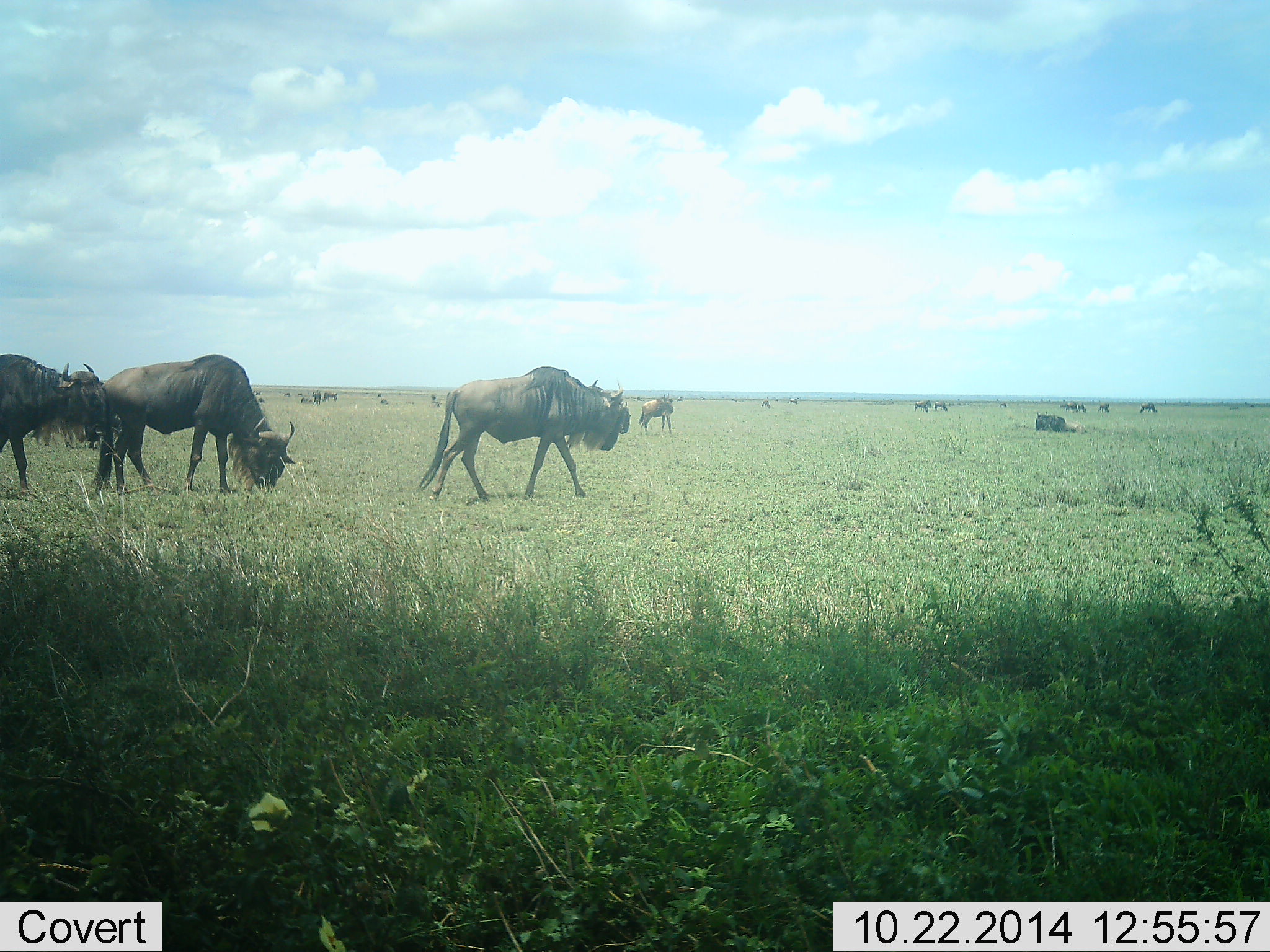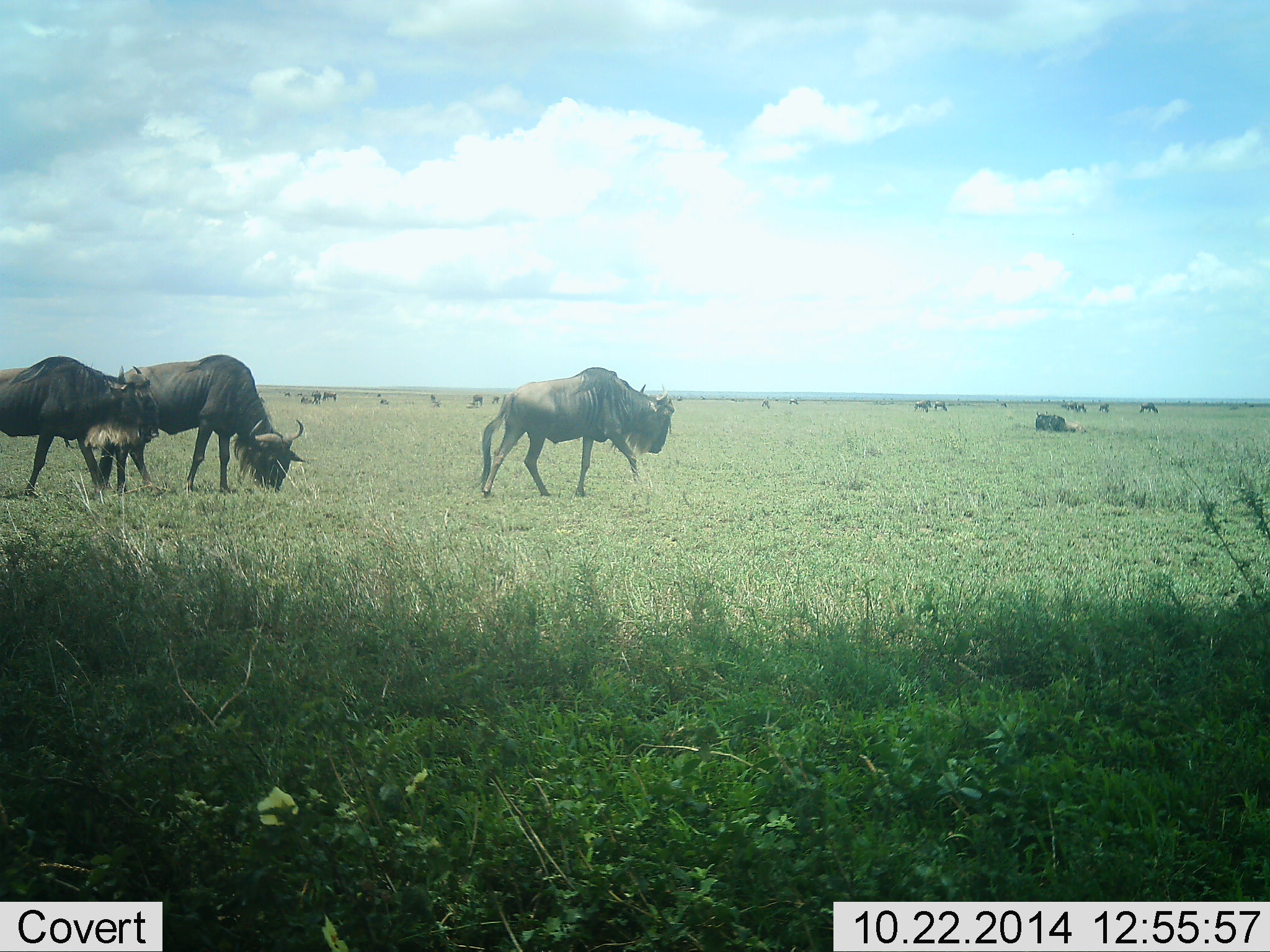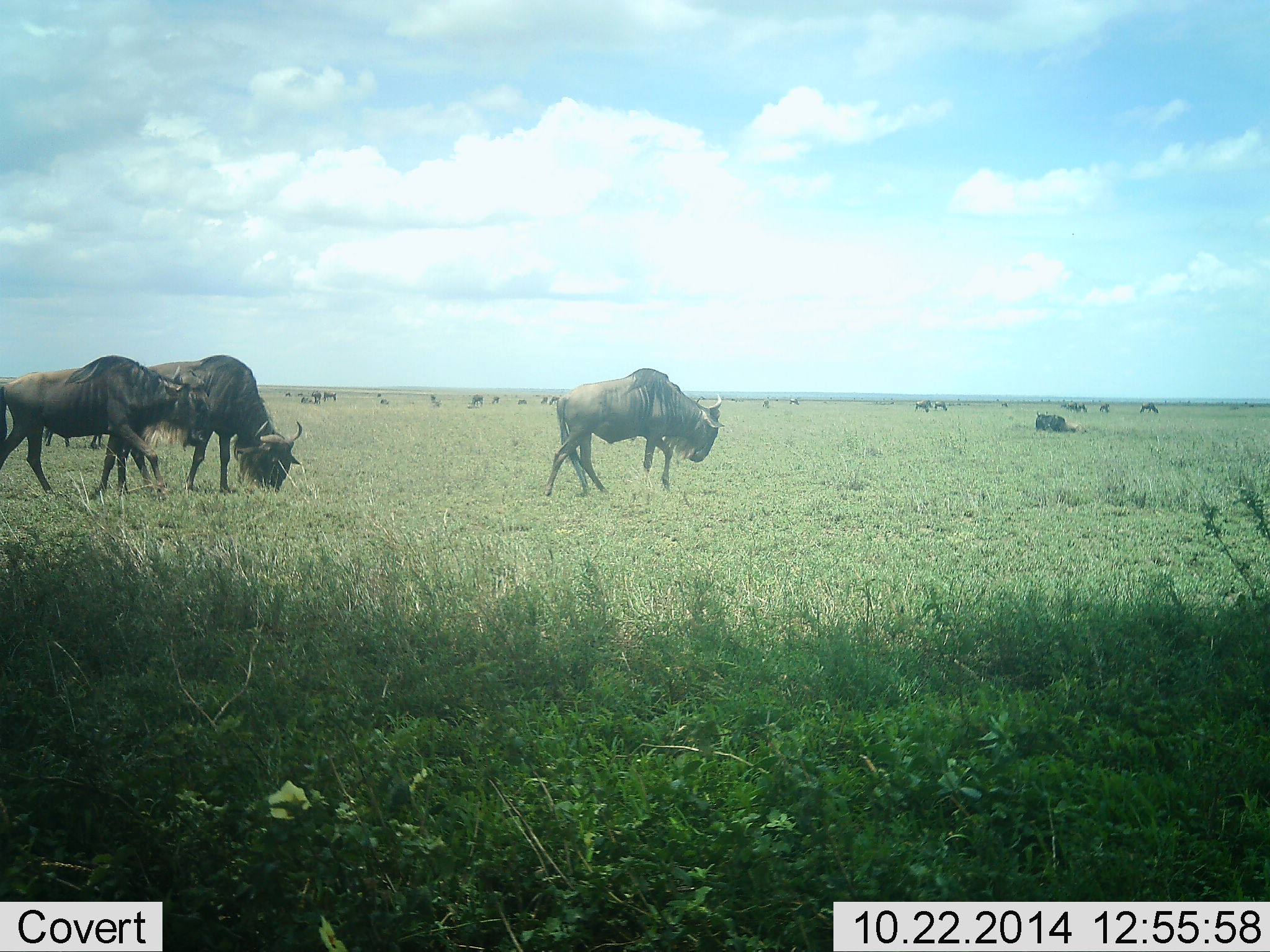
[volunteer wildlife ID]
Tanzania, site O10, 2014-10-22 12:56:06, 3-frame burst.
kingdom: Animalia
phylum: Chordata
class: Mammalia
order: Artiodactyla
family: Bovidae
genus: Connochaetes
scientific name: Connochaetes taurinus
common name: blue wildebeest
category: wildebeest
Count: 11-50.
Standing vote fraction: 40%.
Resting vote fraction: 30%.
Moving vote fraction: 70%.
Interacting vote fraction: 0%.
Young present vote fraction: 0%.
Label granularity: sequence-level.